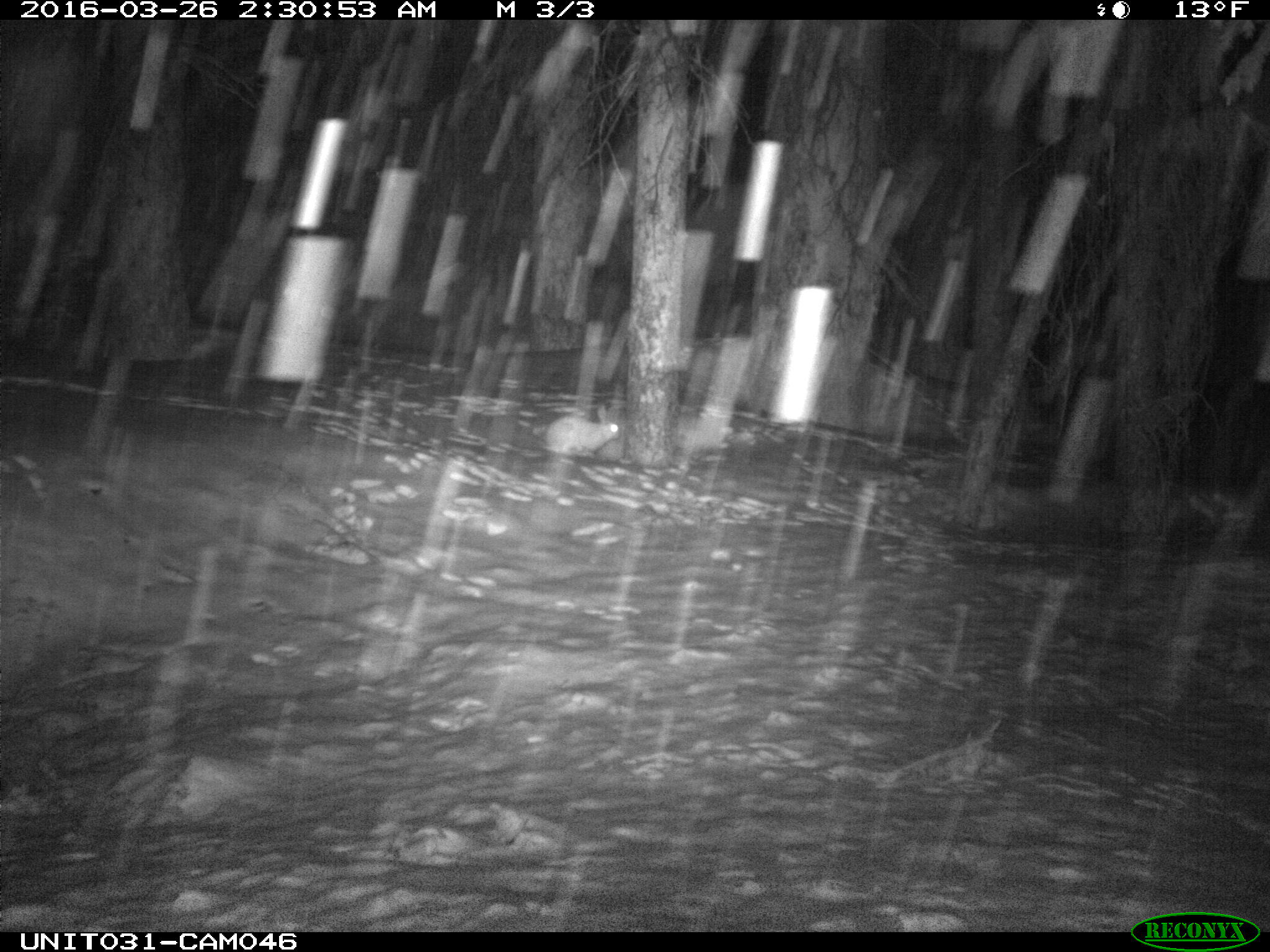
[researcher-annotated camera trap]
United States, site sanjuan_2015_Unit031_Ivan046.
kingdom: Animalia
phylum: Chordata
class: Mammalia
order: Lagomorpha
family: Leporidae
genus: Lepus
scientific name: Lepus americanus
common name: snowshoe hare